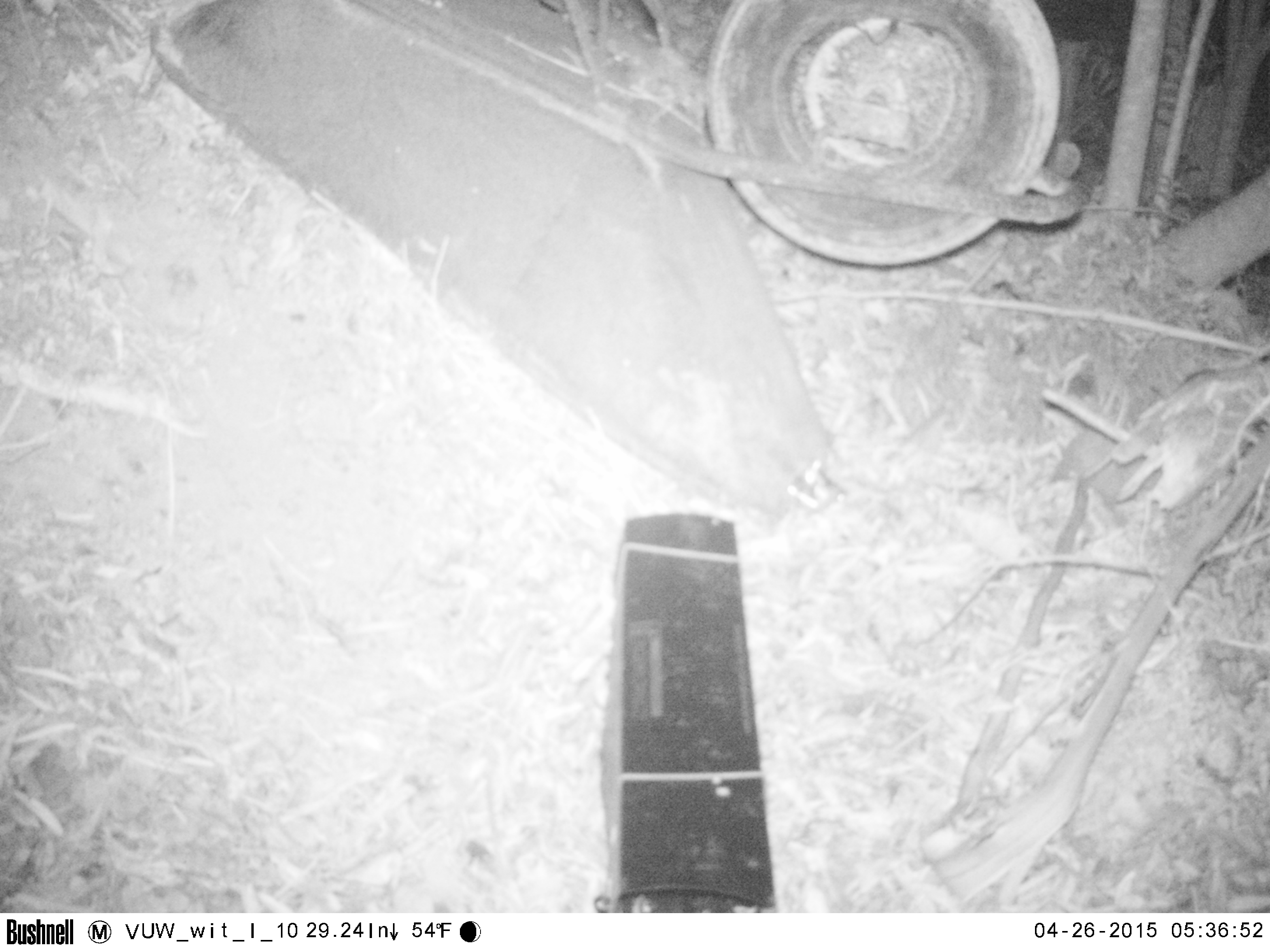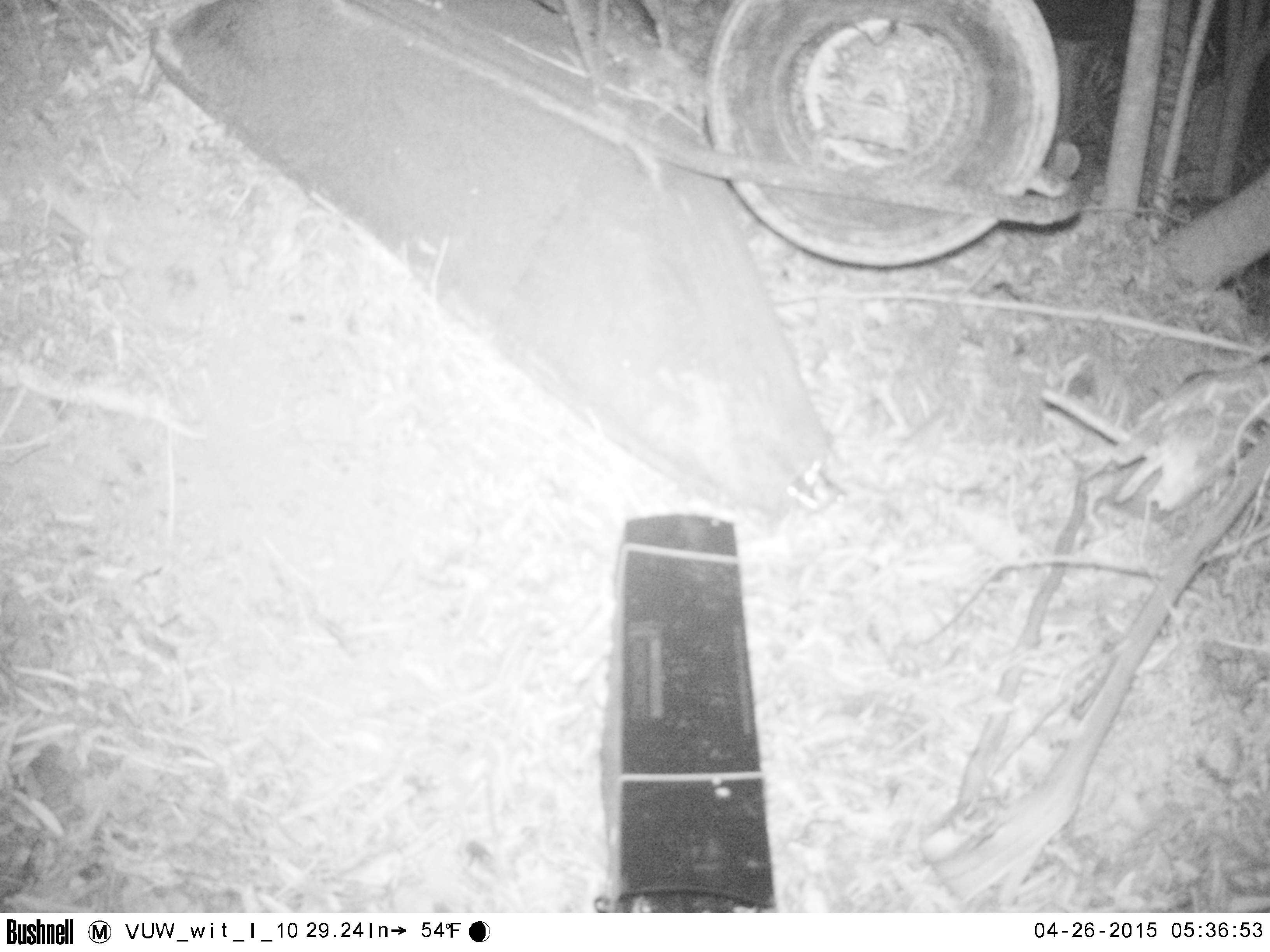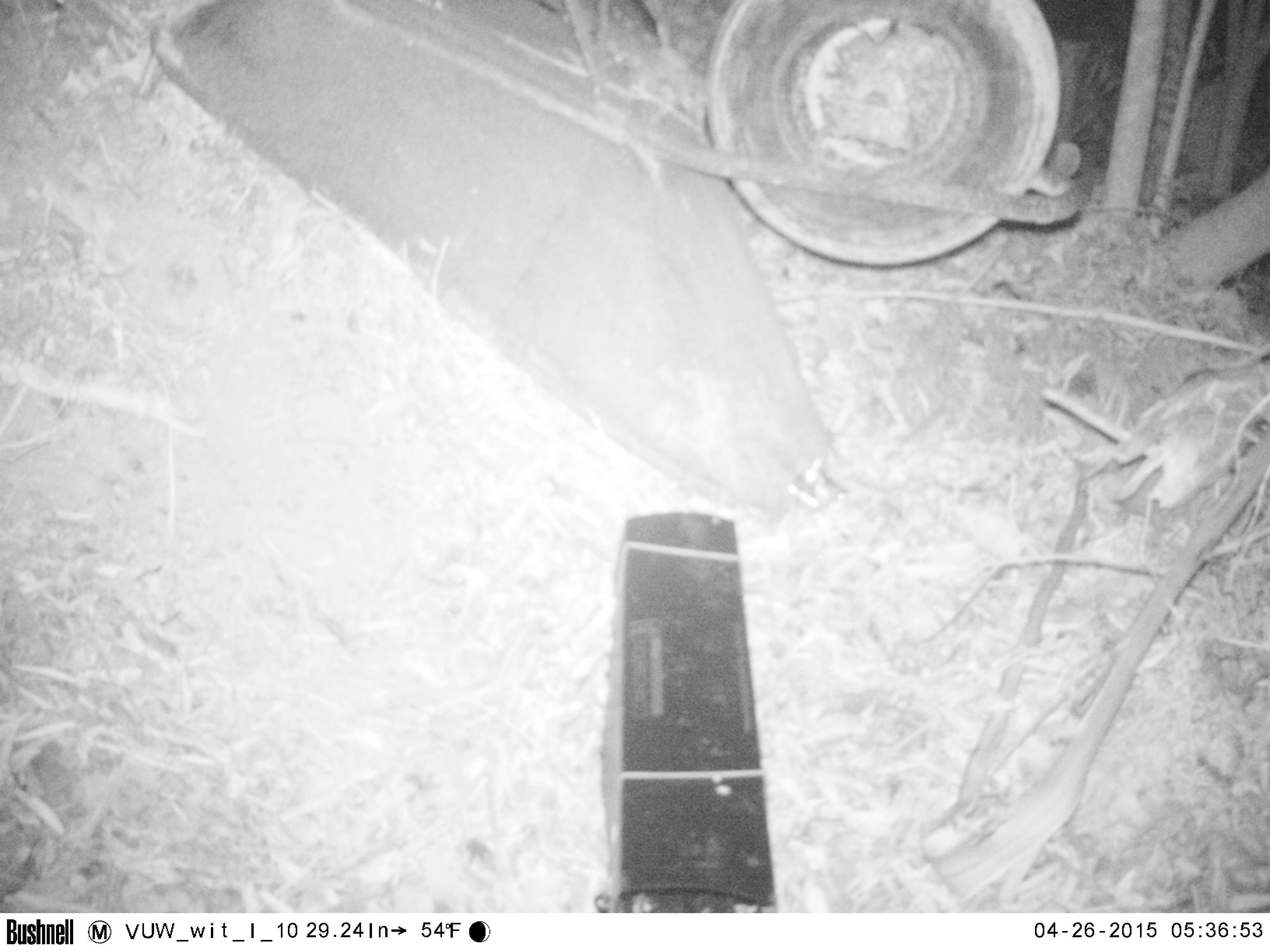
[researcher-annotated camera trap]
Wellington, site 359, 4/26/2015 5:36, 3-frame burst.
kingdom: Animalia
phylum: Chordata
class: Mammalia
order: Eulipotyphla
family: Erinaceidae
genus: Erinaceus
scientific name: Erinaceus europaeus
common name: hedgehog